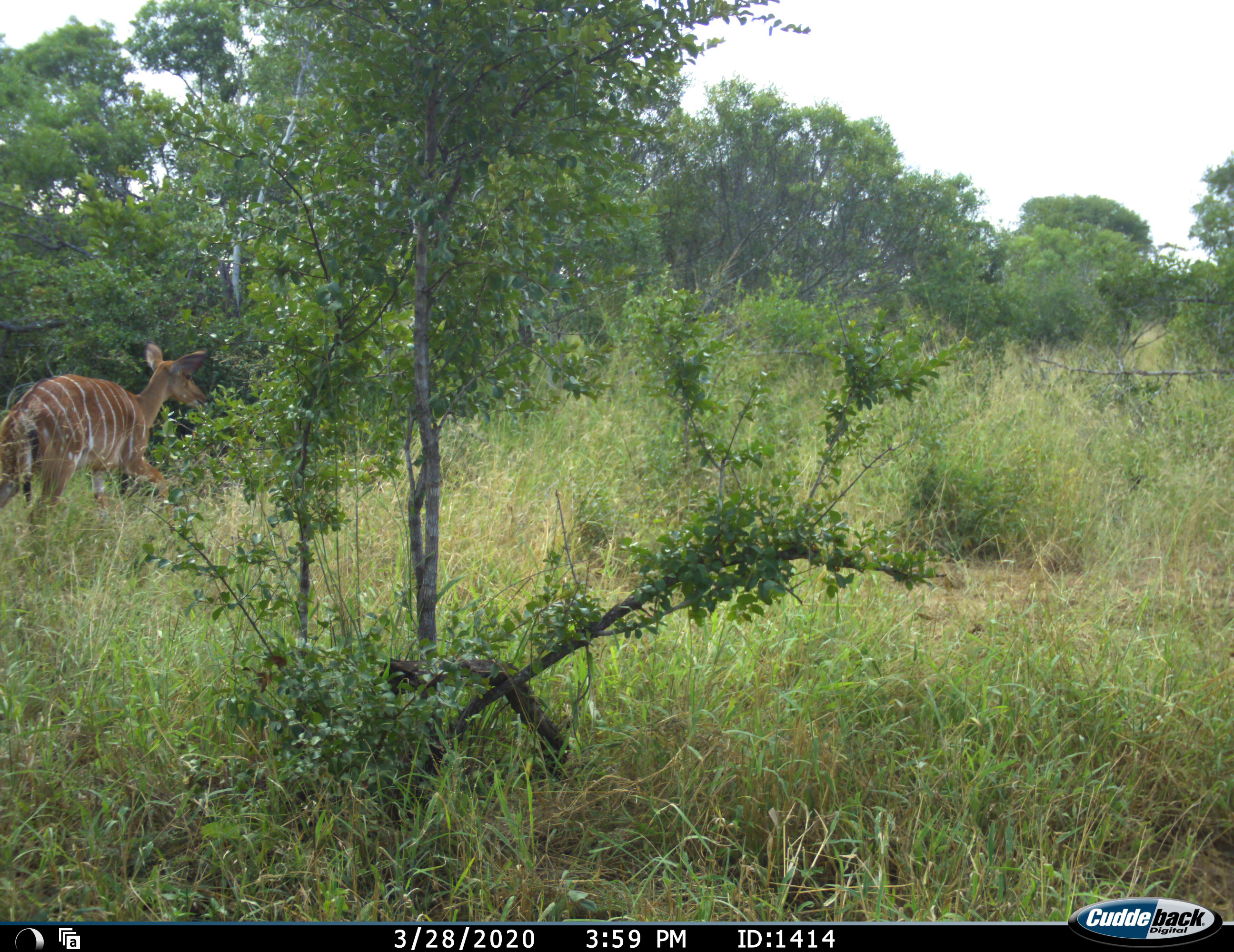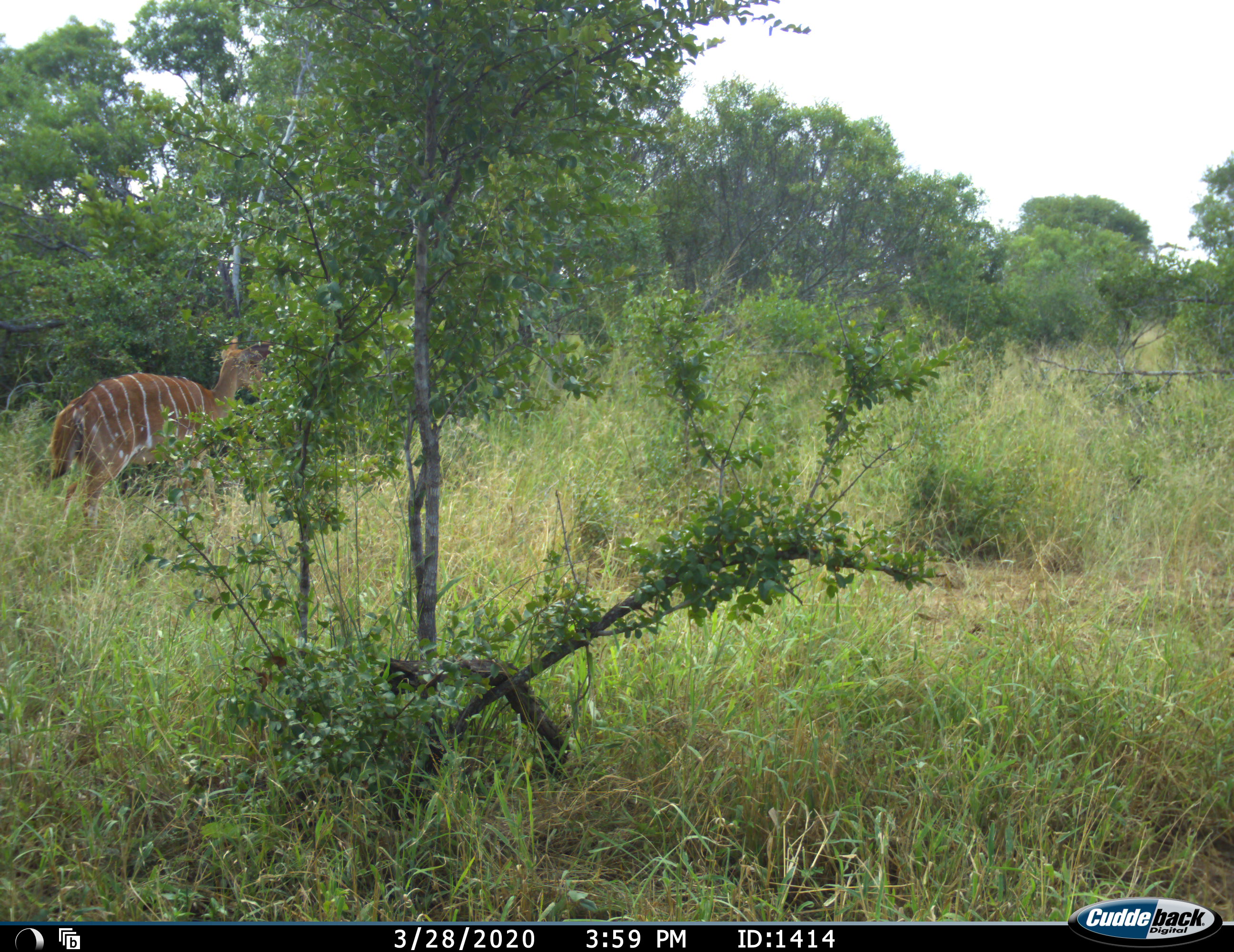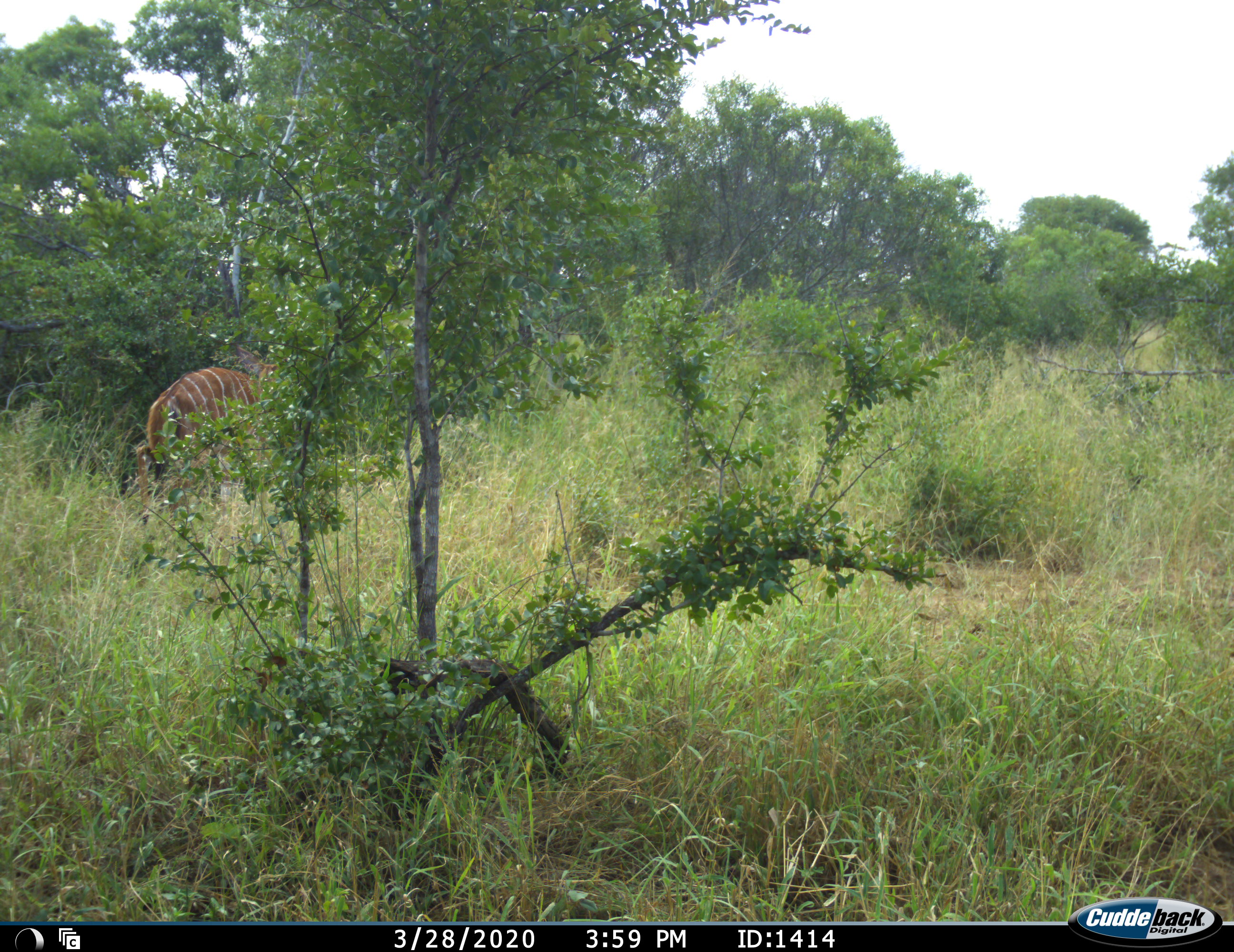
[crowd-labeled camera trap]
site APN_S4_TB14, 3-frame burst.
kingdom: Animalia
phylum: Chordata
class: Mammalia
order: Artiodactyla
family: Bovidae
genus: Tragelaphus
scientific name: Tragelaphus angasii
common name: nyala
Nyala (Tragelaphus angasii), count 1. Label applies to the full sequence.